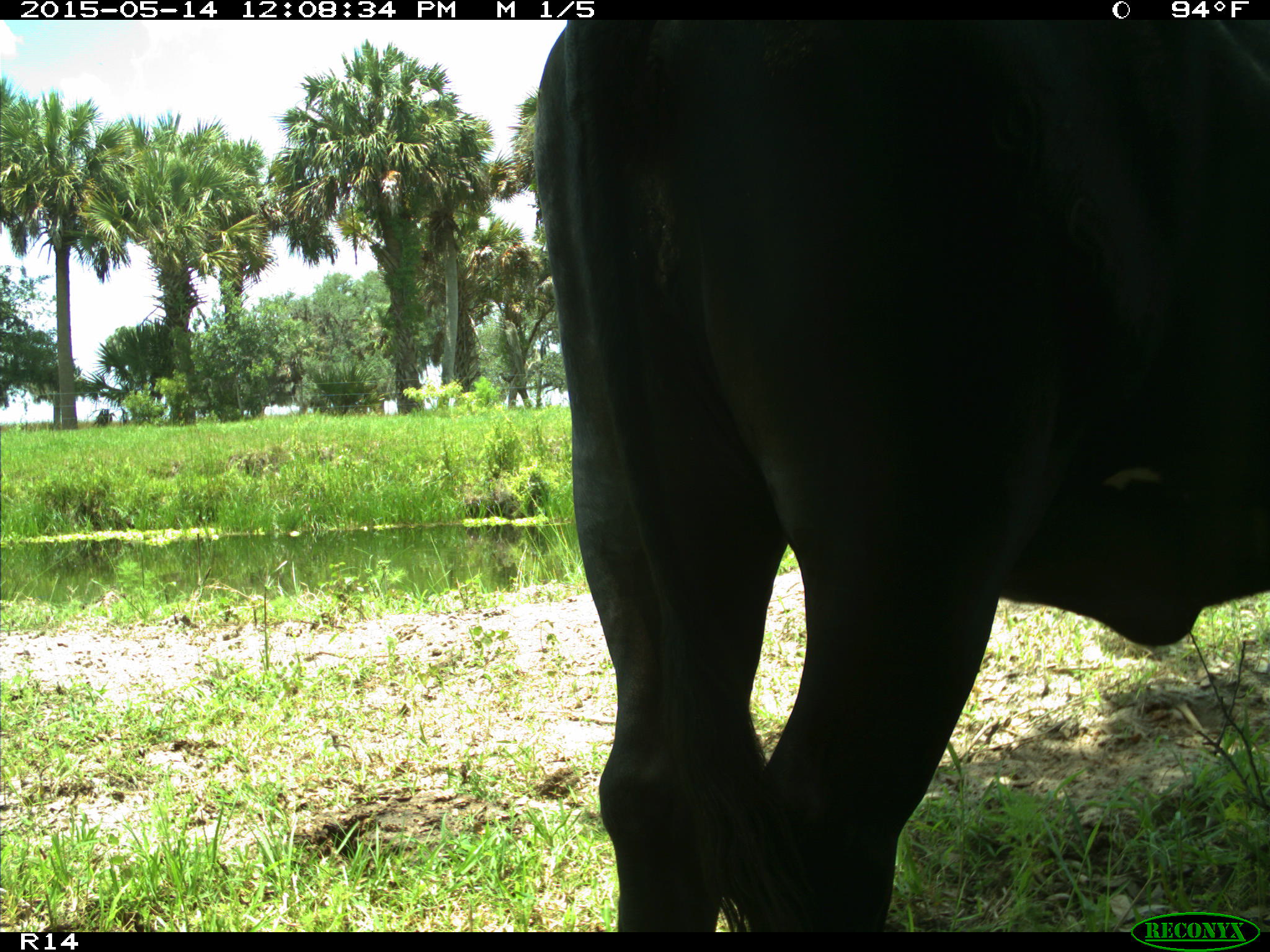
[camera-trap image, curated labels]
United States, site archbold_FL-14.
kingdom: Animalia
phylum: Chordata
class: Mammalia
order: Artiodactyla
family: Bovidae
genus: Bos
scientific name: Bos taurus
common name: domestic cow